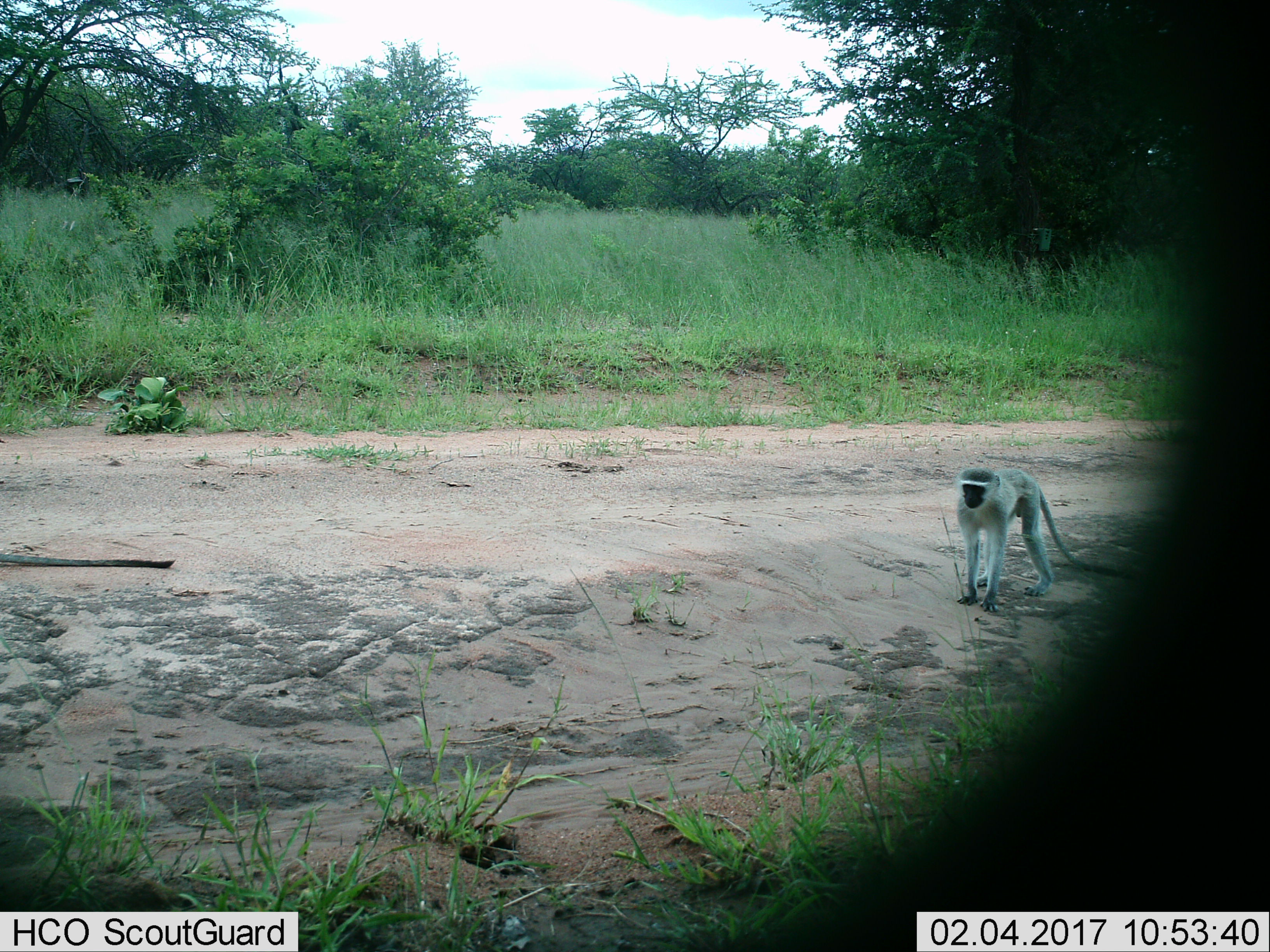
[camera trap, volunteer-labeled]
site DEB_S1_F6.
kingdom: Animalia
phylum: Chordata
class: Mammalia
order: Primates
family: Cercopithecidae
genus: Chlorocebus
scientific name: Chlorocebus pygerythrus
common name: vervet monkey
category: monkeyvervet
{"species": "monkeyvervet (vervet monkey) (Chlorocebus pygerythrus)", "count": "1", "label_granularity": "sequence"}